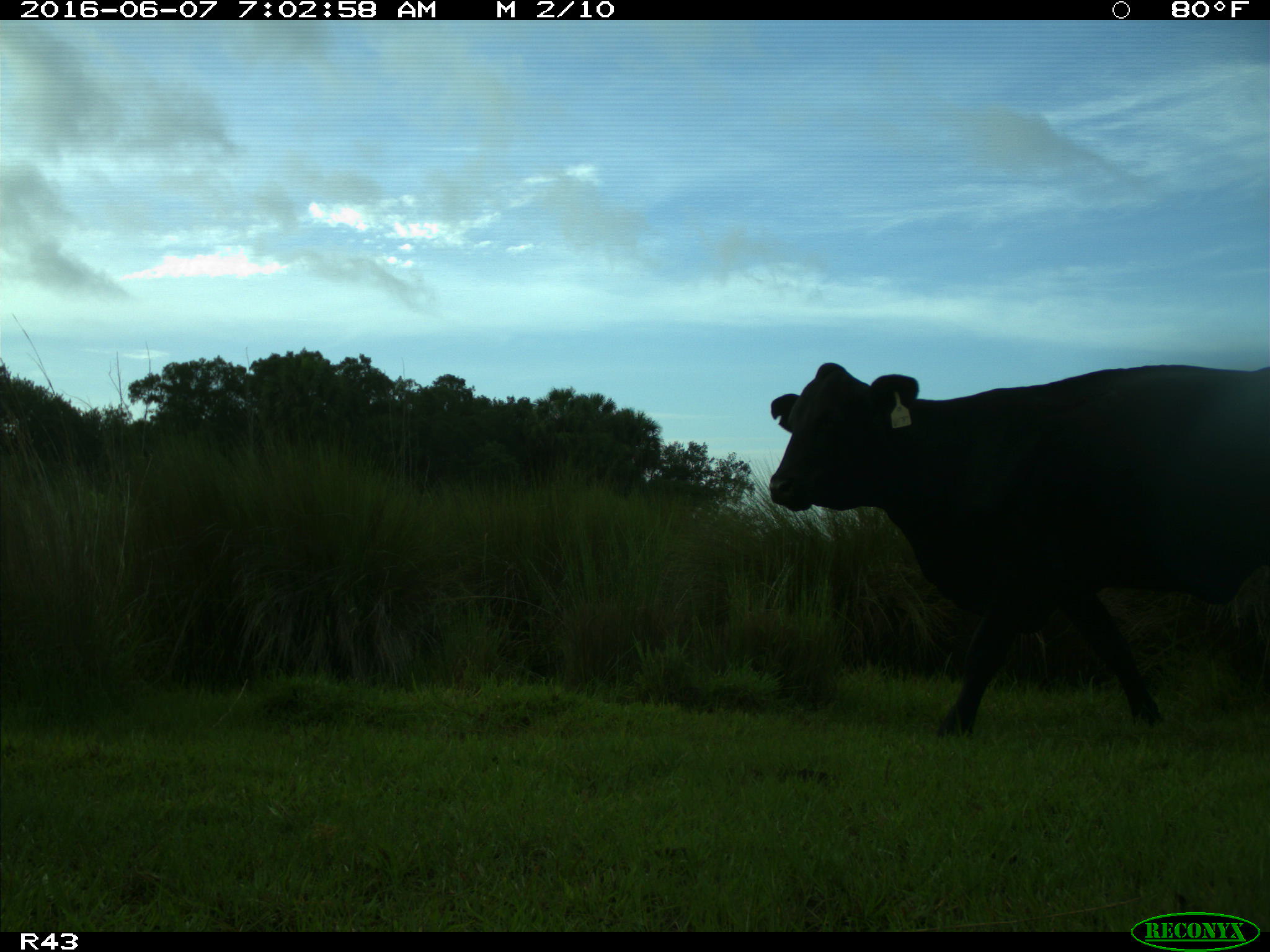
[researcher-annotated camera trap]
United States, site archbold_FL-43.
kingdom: Animalia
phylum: Chordata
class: Mammalia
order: Artiodactyla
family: Bovidae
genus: Bos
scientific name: Bos taurus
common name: domestic cow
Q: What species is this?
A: Bos taurus (domestic cow).